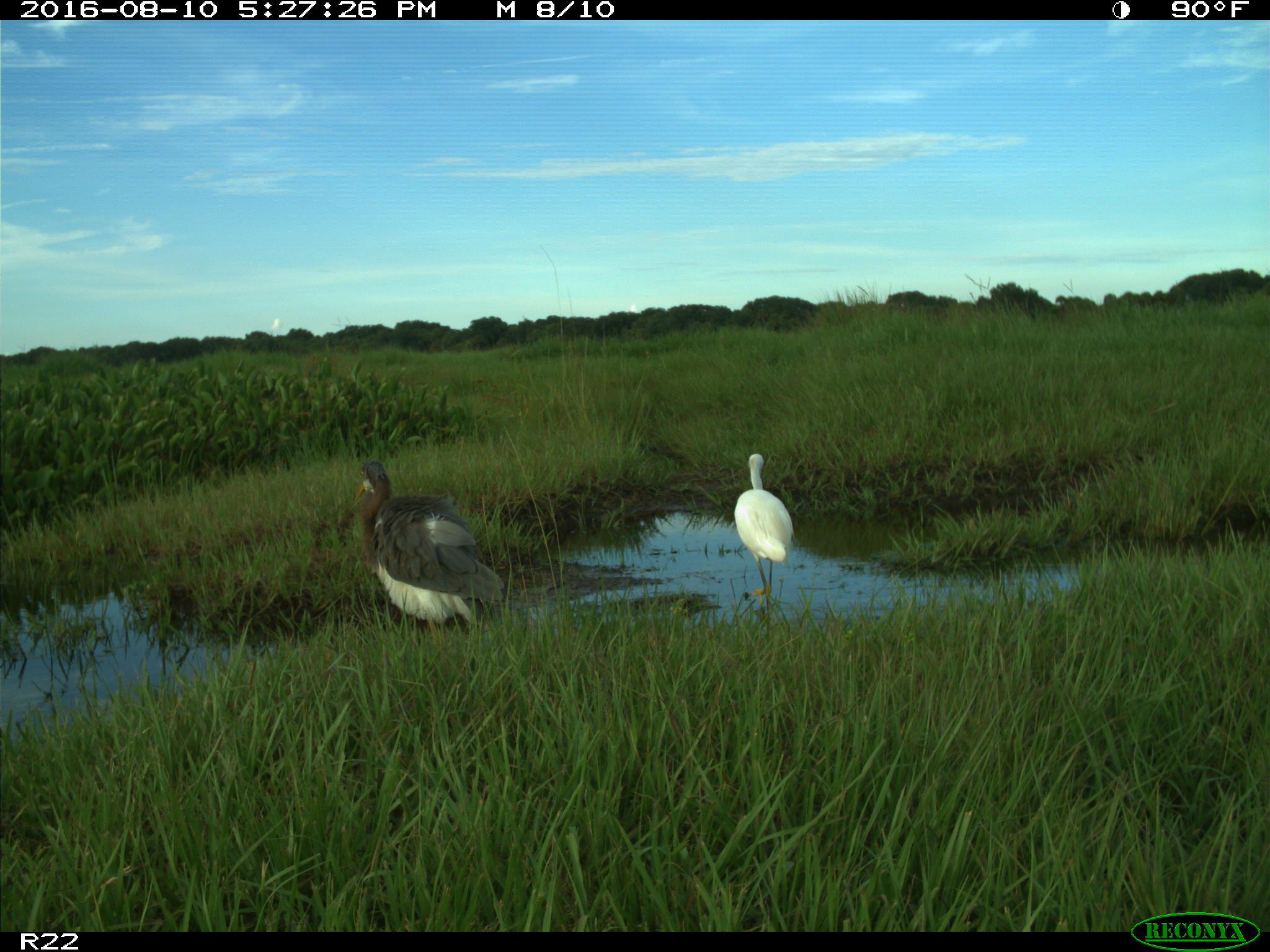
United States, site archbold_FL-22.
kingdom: Animalia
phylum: Chordata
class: Aves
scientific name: Aves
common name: birds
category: unidentified bird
Unidentified bird (birds) (Aves).